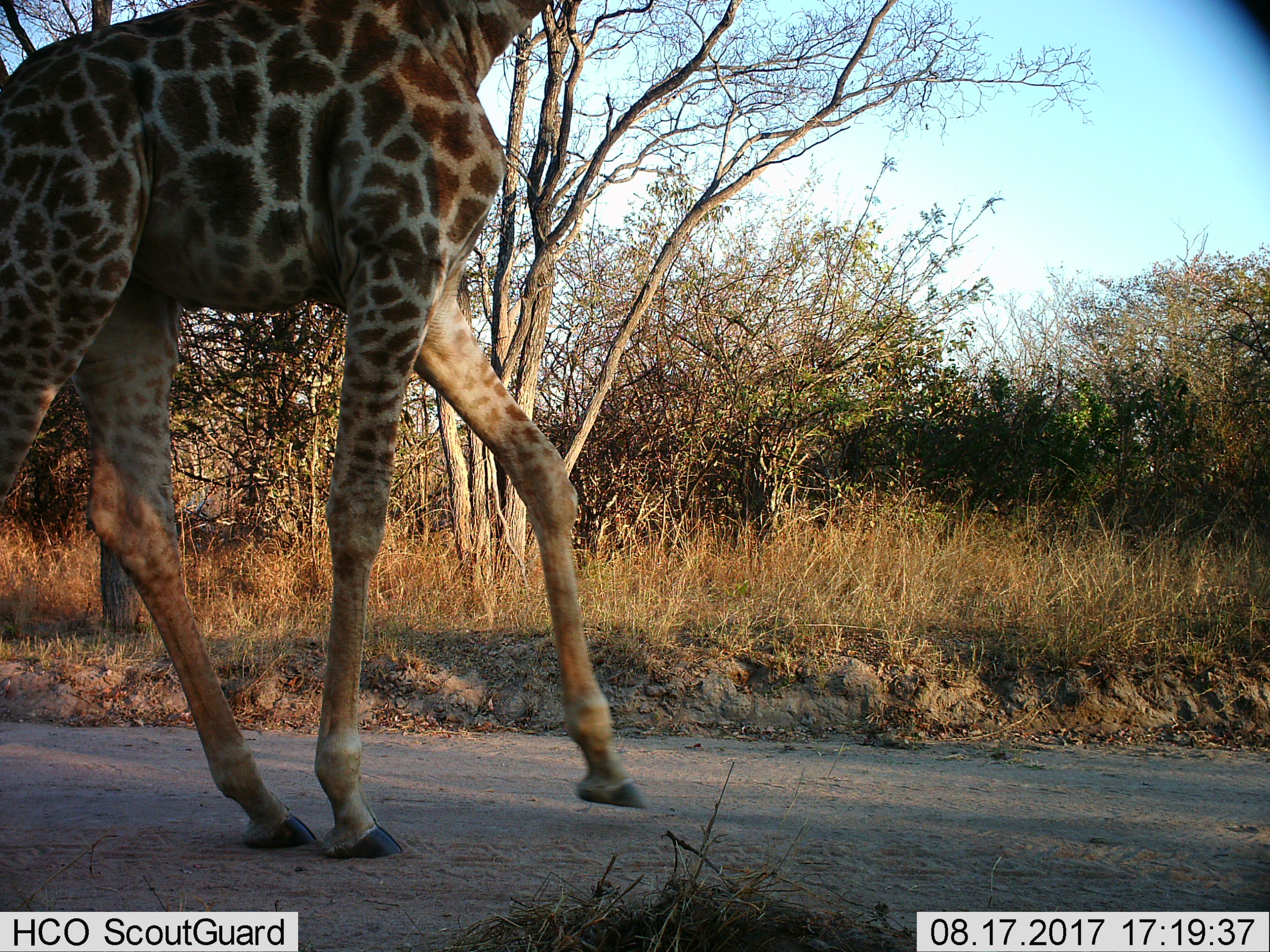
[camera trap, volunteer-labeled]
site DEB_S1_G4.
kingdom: Animalia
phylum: Chordata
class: Mammalia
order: Artiodactyla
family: Giraffidae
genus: Giraffa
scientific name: Giraffa camelopardalis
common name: giraffe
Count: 1.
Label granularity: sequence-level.